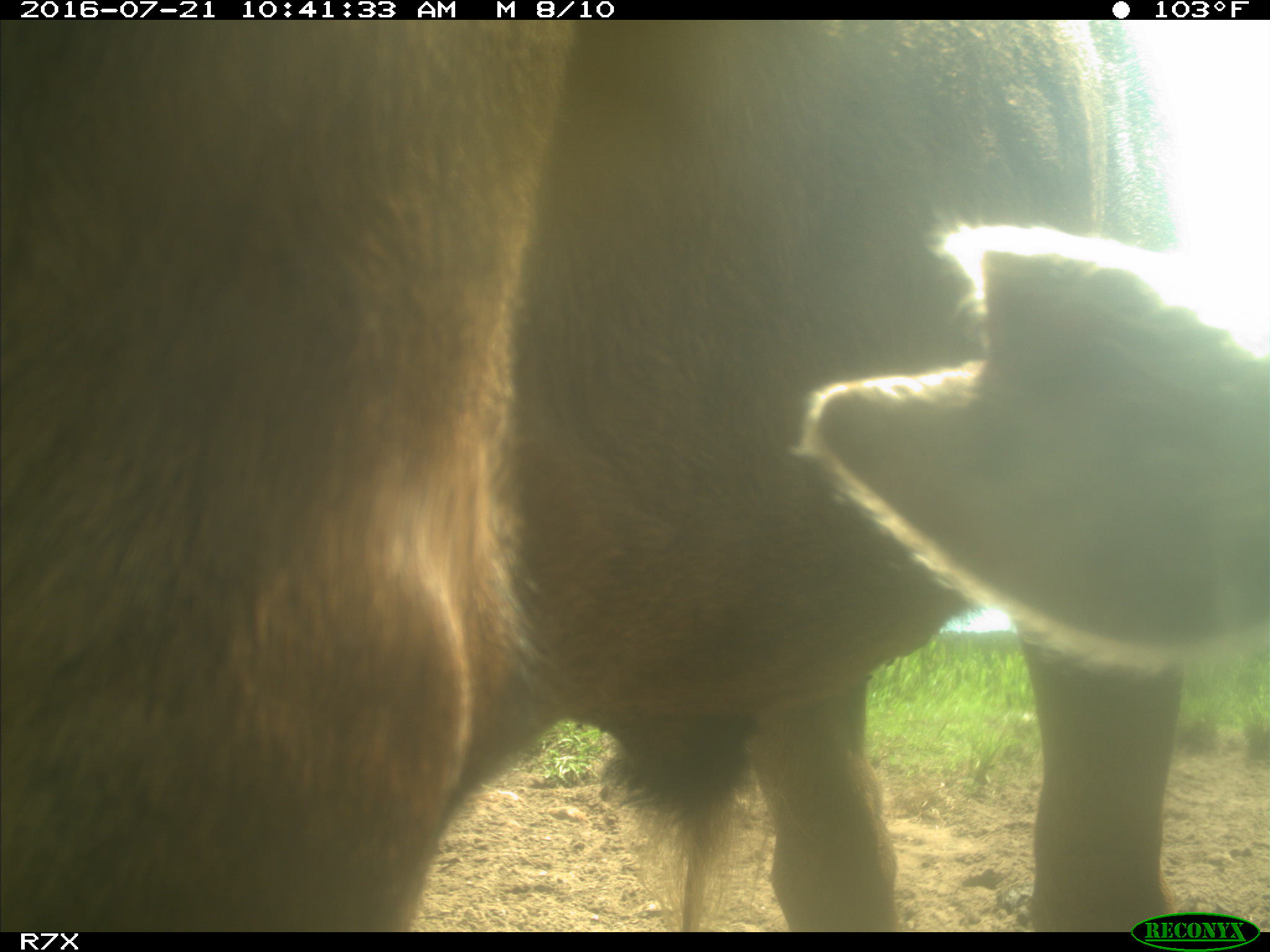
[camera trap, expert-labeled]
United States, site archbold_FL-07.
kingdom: Animalia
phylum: Chordata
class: Mammalia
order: Artiodactyla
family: Bovidae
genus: Bos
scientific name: Bos taurus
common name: domestic cow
Bos taurus (domestic cow).